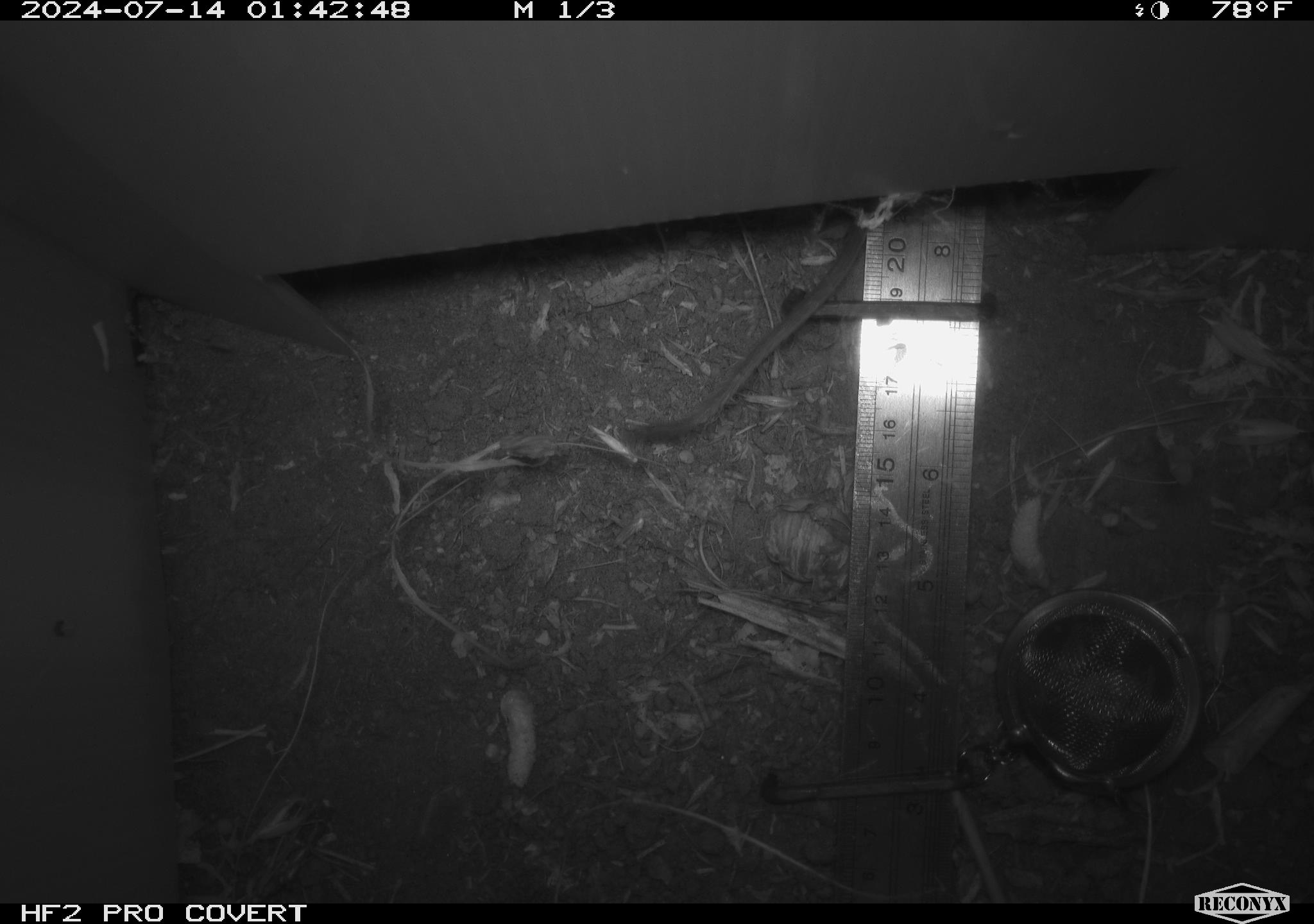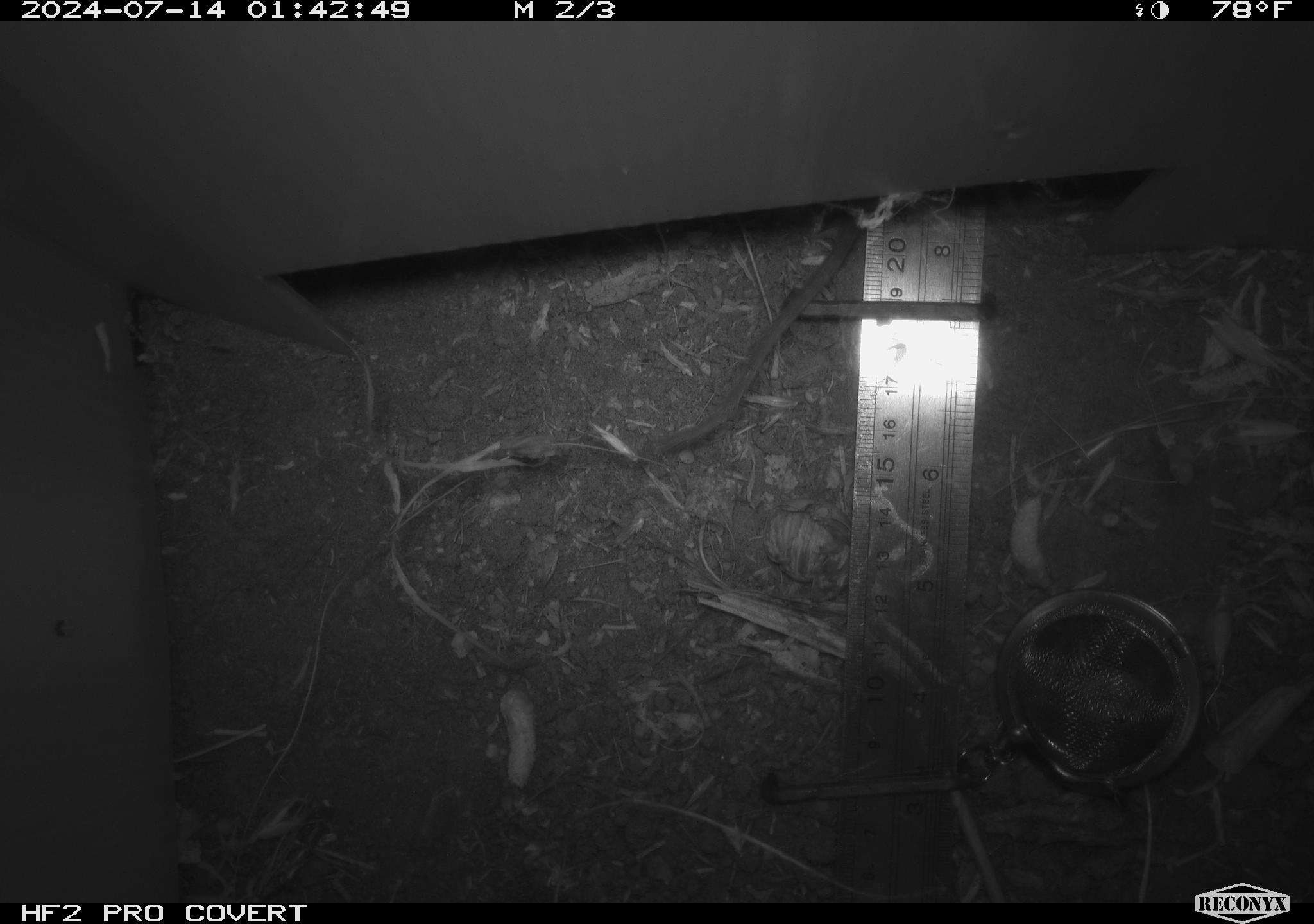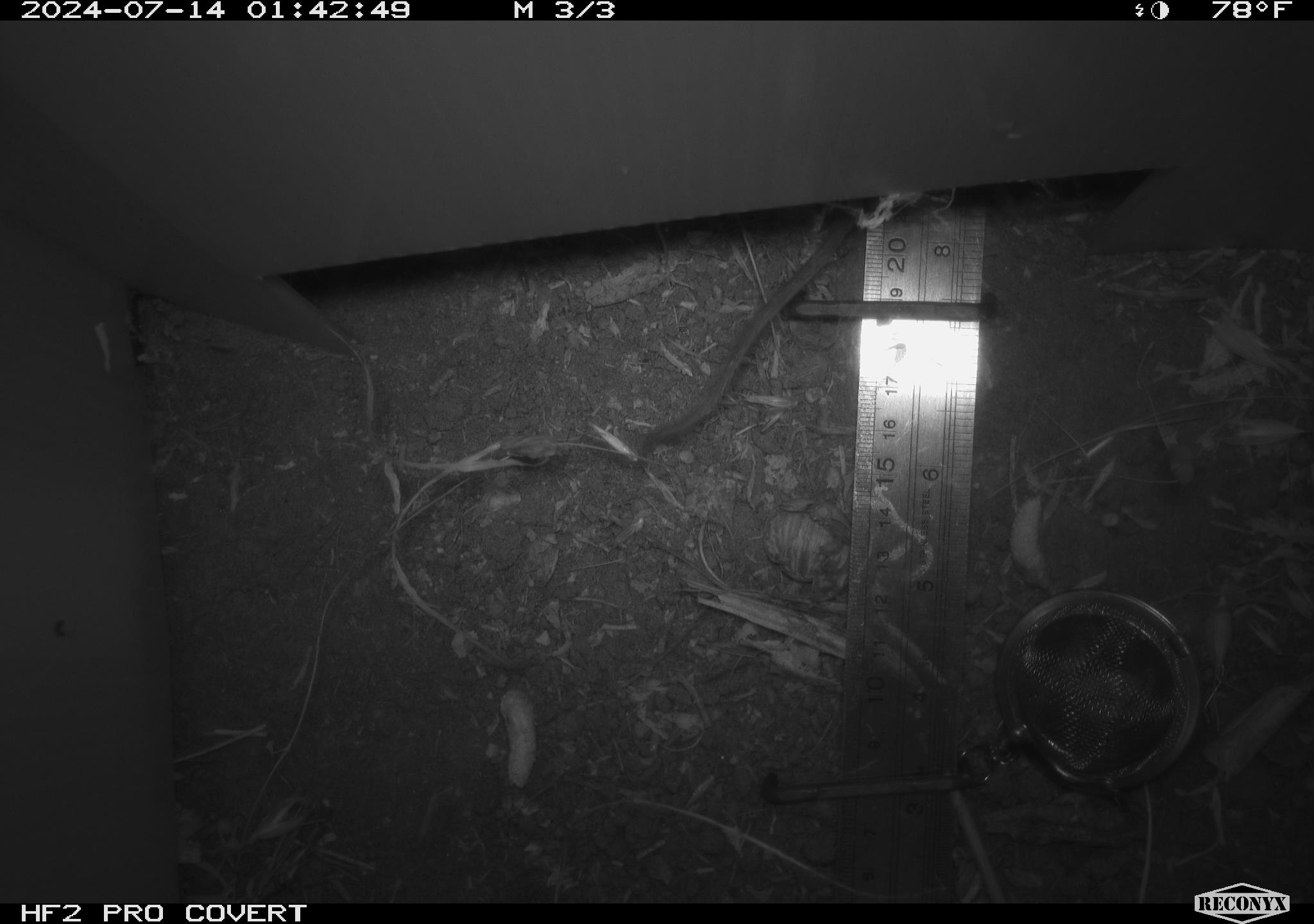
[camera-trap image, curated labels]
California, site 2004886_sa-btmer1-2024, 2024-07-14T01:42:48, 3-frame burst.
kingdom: Animalia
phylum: Chordata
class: Mammalia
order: Rodentia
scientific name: Rodentia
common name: mouse species